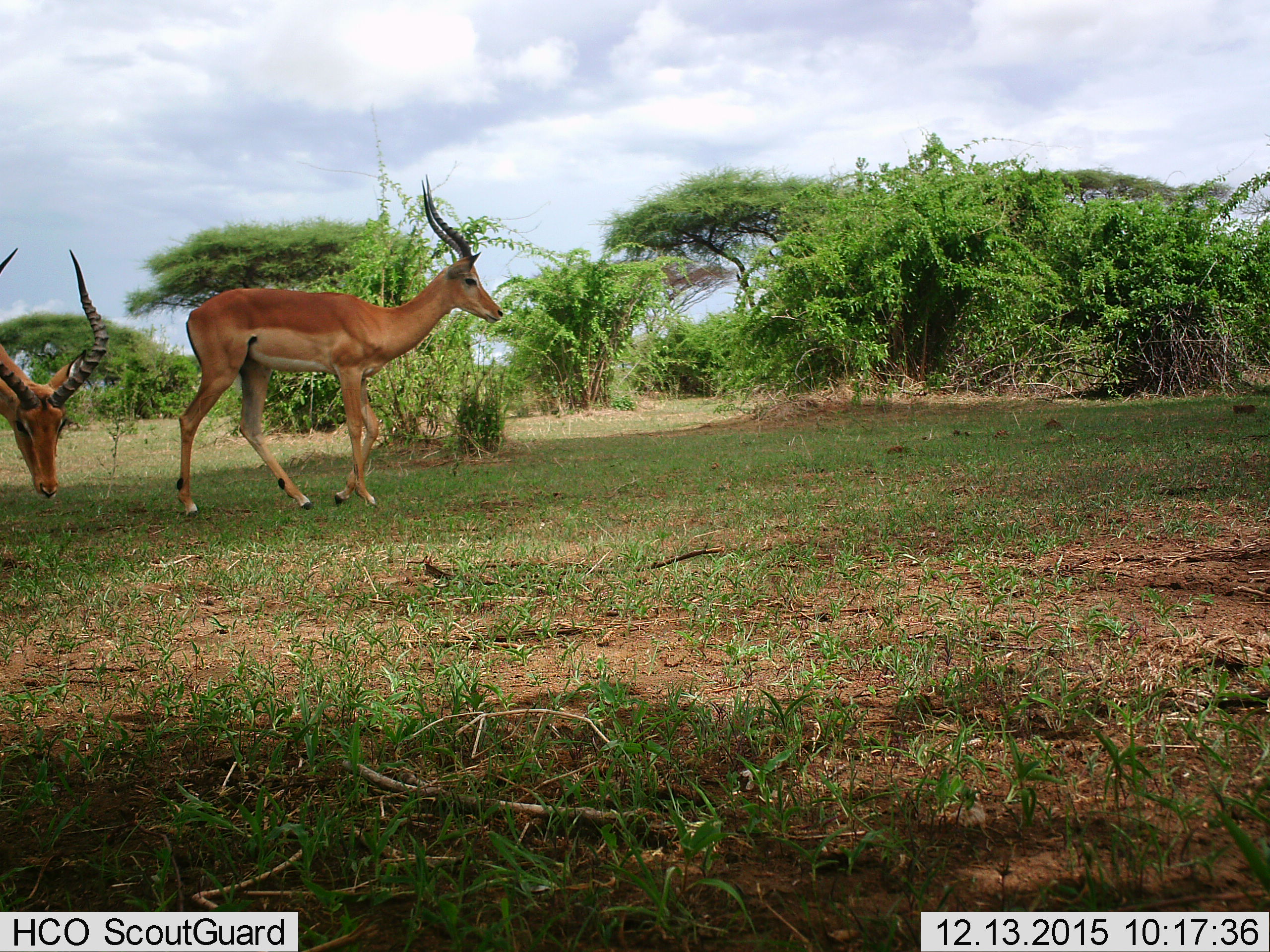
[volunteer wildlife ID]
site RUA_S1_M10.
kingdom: Animalia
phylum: Chordata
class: Mammalia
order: Artiodactyla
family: Bovidae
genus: Aepyceros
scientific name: Aepyceros melampus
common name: impala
Impala (Aepyceros melampus), count 2. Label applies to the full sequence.